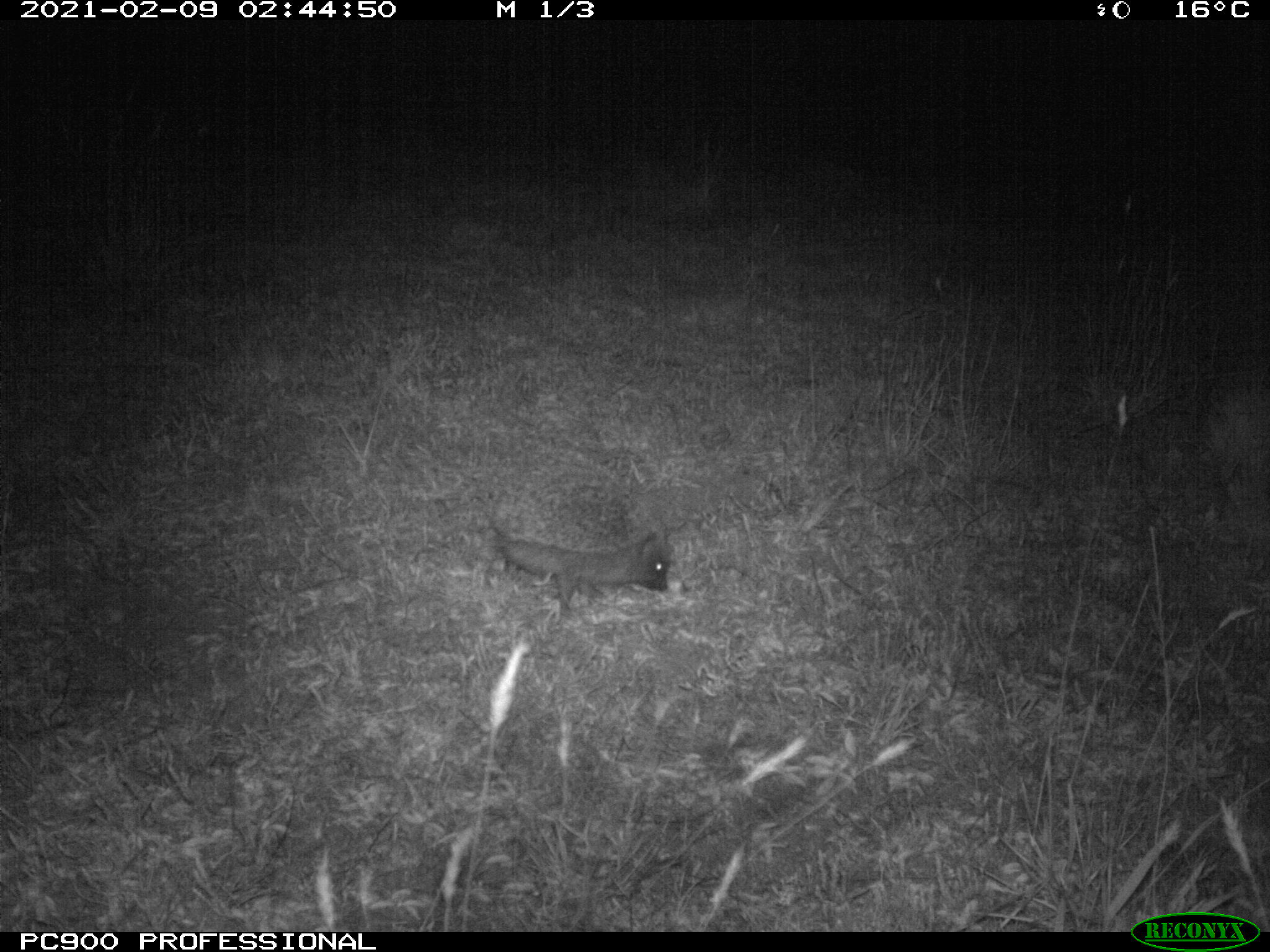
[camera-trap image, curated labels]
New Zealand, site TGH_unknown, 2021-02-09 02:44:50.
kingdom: Animalia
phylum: Chordata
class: Mammalia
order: Eulipotyphla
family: Erinaceidae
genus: Erinaceus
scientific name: Erinaceus europaeus europaeus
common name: european hedgehog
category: hedgehog